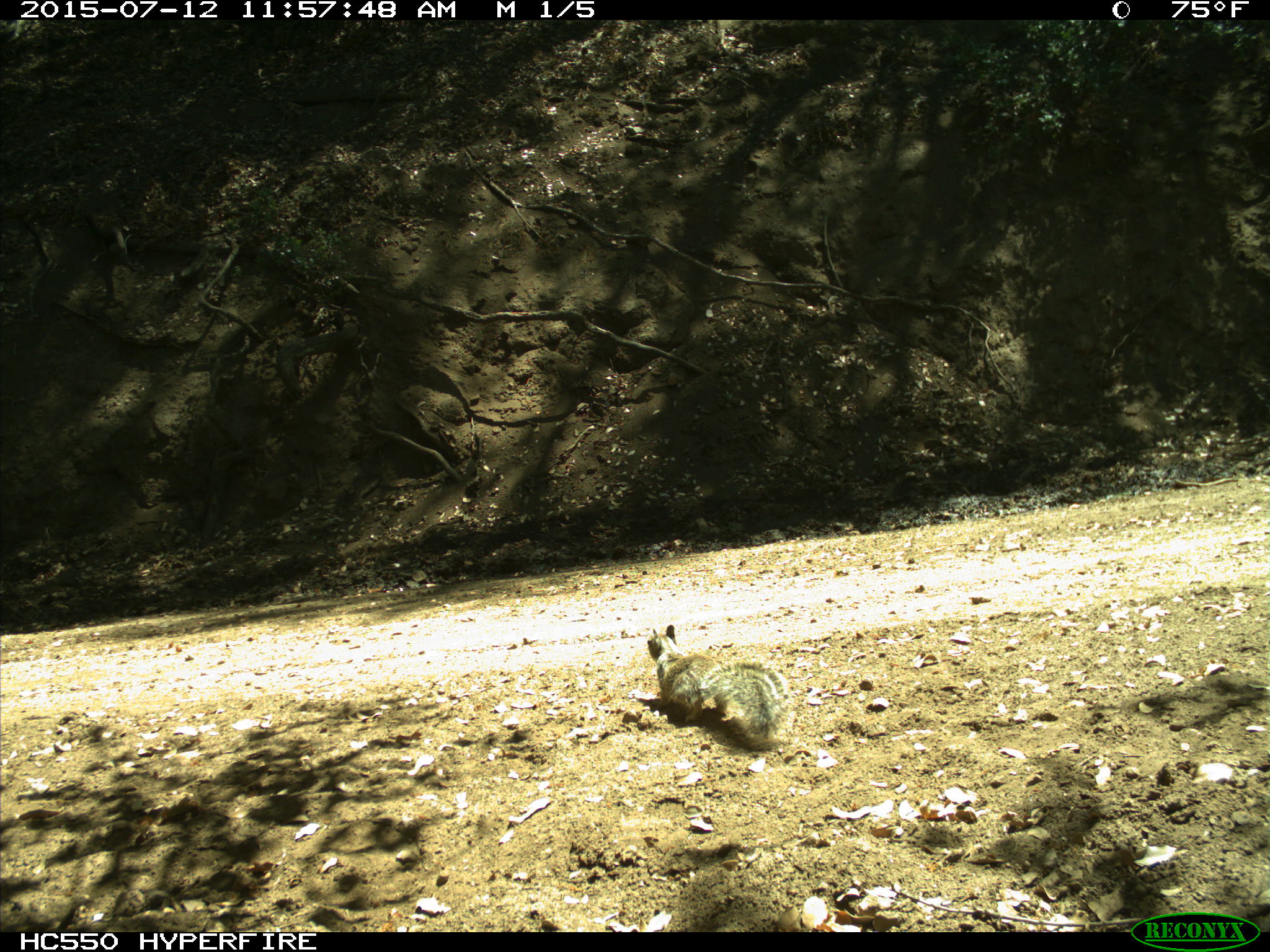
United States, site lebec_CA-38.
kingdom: Animalia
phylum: Chordata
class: Mammalia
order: Rodentia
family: Sciuridae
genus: Otospermophilus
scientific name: Otospermophilus beecheyi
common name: california ground squirrel